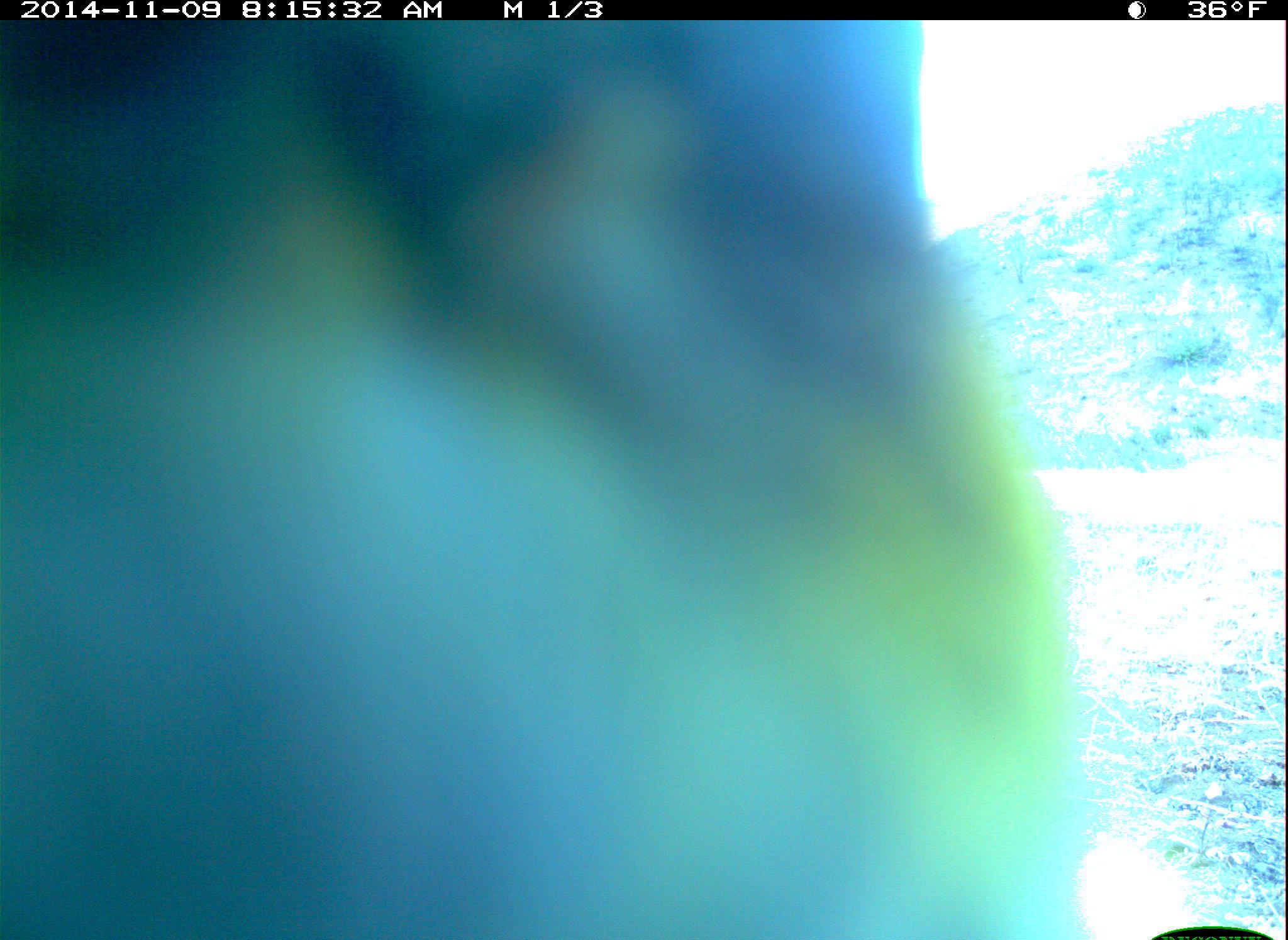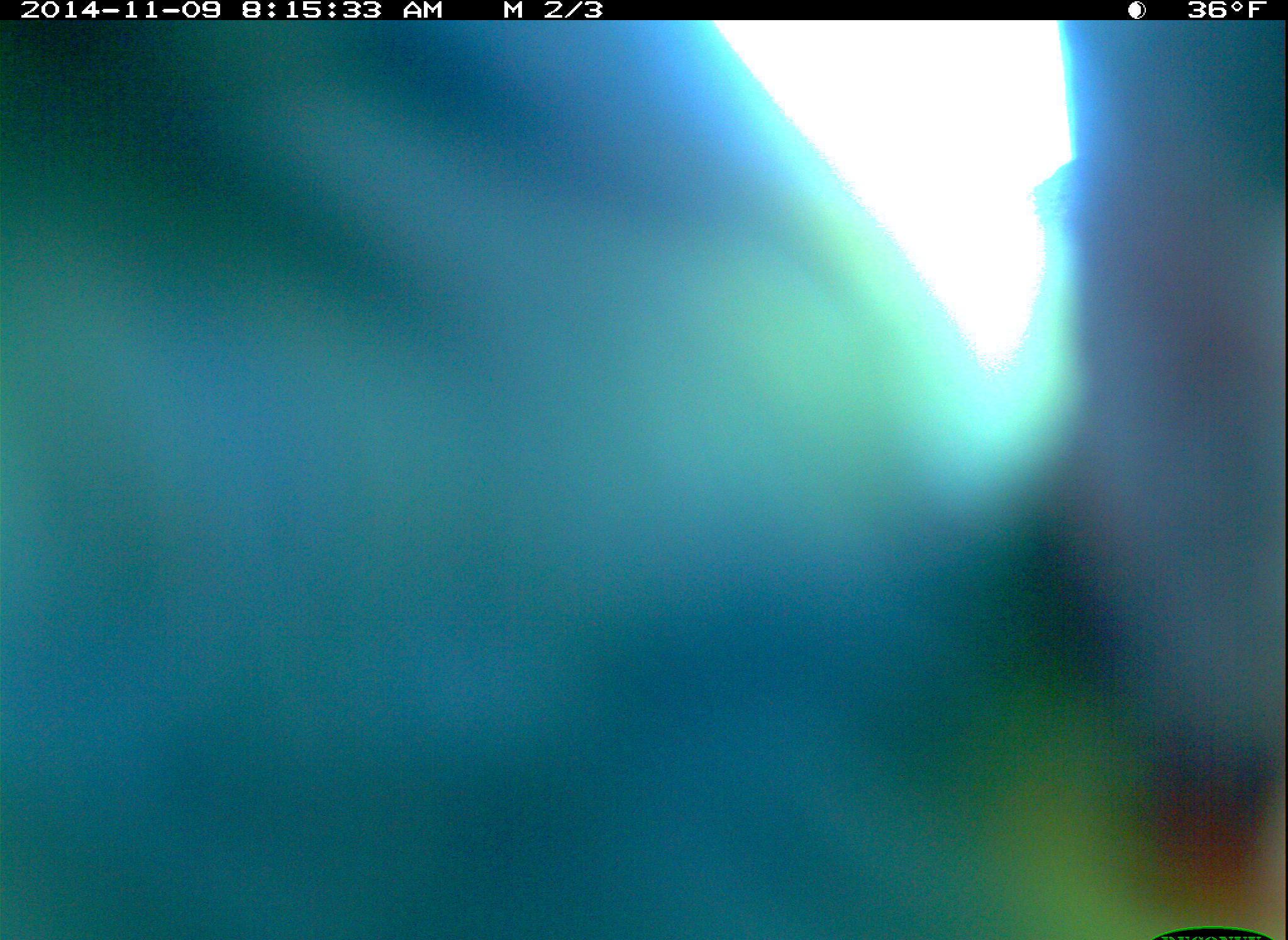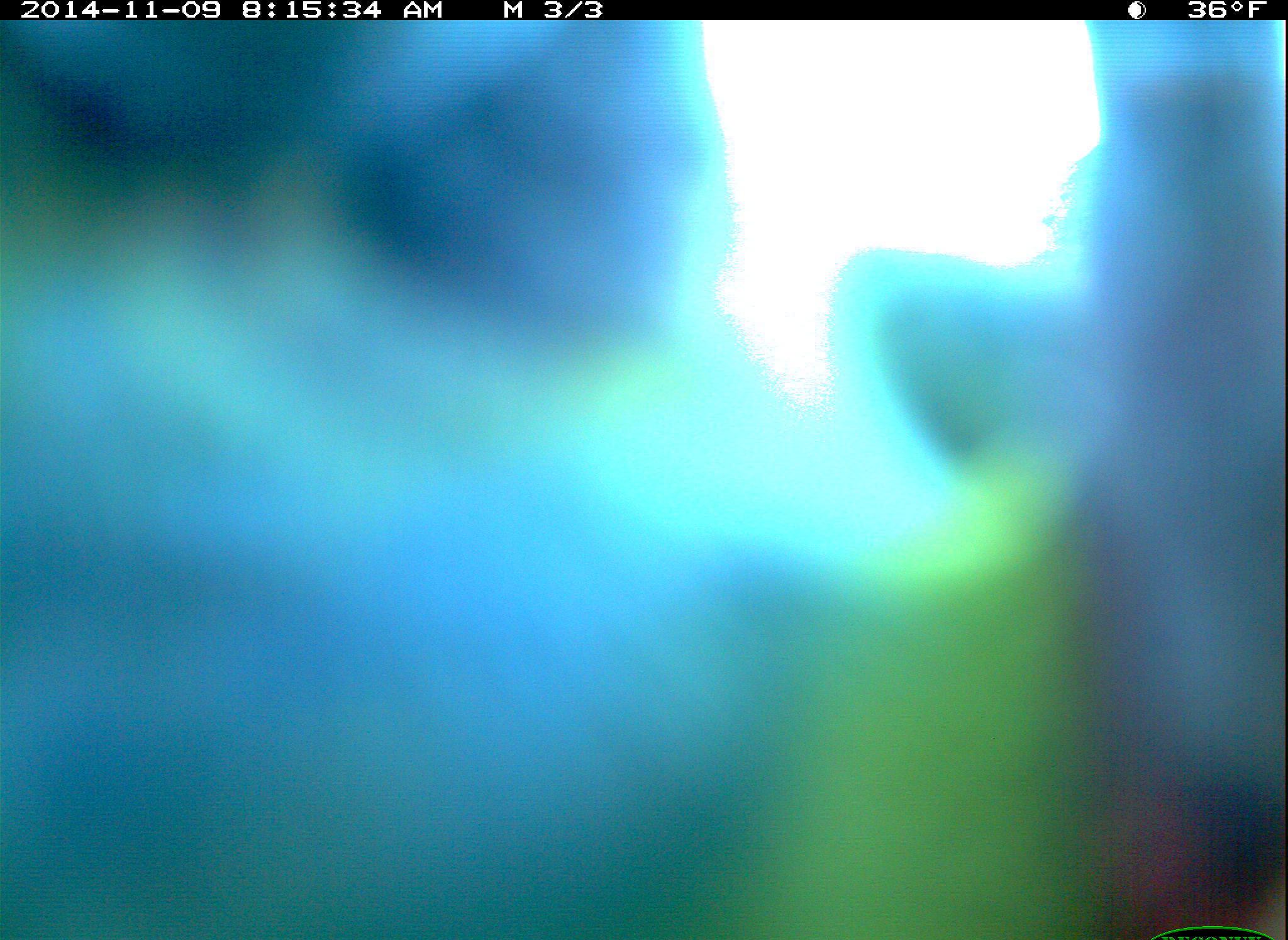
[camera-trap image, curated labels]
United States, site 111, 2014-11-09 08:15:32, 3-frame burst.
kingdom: Animalia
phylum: Chordata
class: Aves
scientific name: Aves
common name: bird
Bird (Aves).